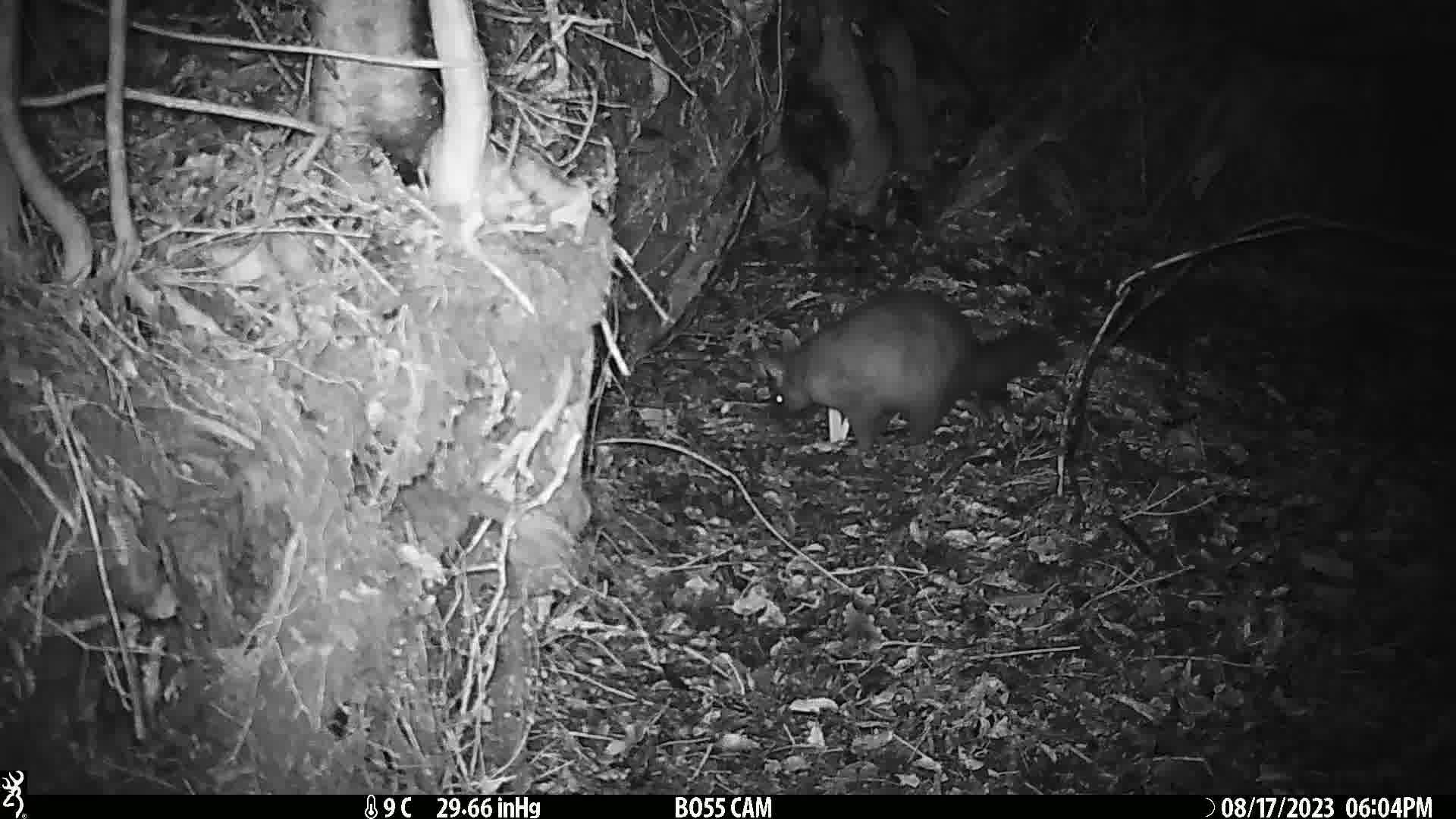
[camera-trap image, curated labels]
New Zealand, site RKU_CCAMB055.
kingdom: Animalia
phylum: Chordata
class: Mammalia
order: Diprotodontia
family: Phalangeridae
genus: Trichosurus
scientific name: Trichosurus vulpecula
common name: common brushtail possum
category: possum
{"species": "possum (common brushtail possum) (Trichosurus vulpecula)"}